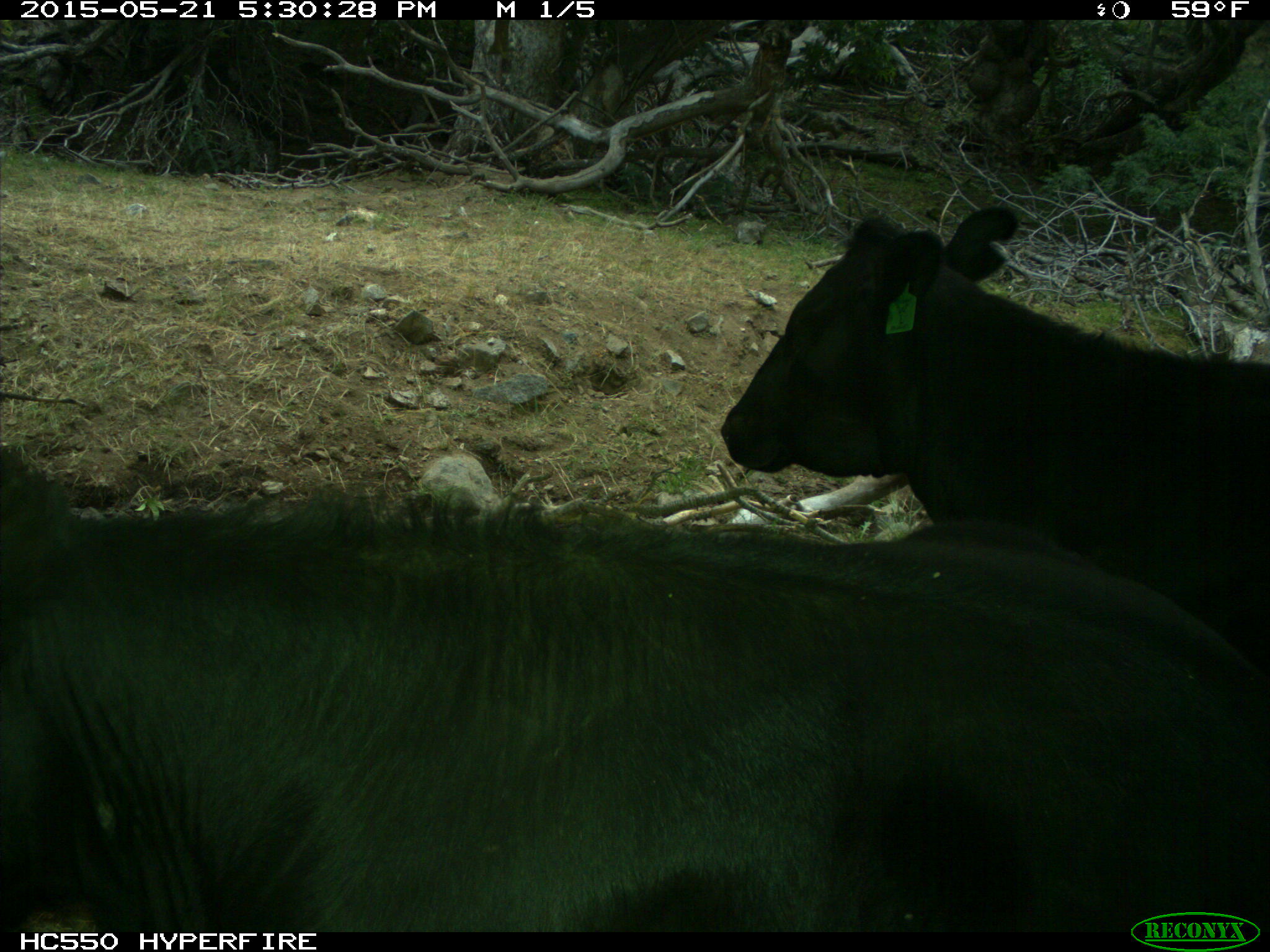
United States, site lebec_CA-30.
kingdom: Animalia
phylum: Chordata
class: Mammalia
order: Artiodactyla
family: Bovidae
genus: Bos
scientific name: Bos taurus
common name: domestic cow